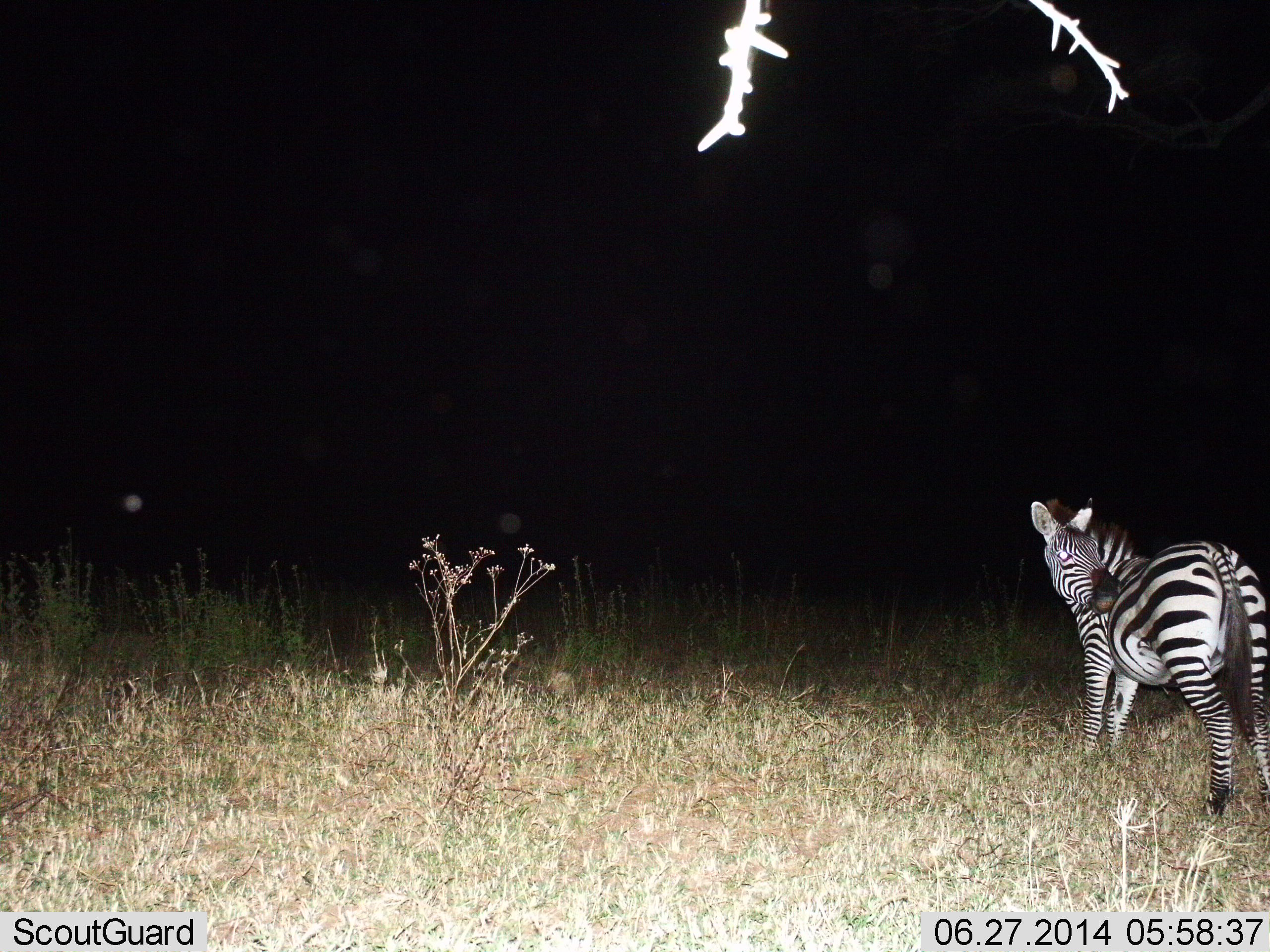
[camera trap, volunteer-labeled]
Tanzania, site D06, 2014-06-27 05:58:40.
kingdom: Animalia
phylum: Chordata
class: Mammalia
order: Perissodactyla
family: Equidae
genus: Equus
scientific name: Equus quagga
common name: plains zebra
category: zebra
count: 1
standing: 91%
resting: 9%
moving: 0%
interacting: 0%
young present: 0%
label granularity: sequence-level